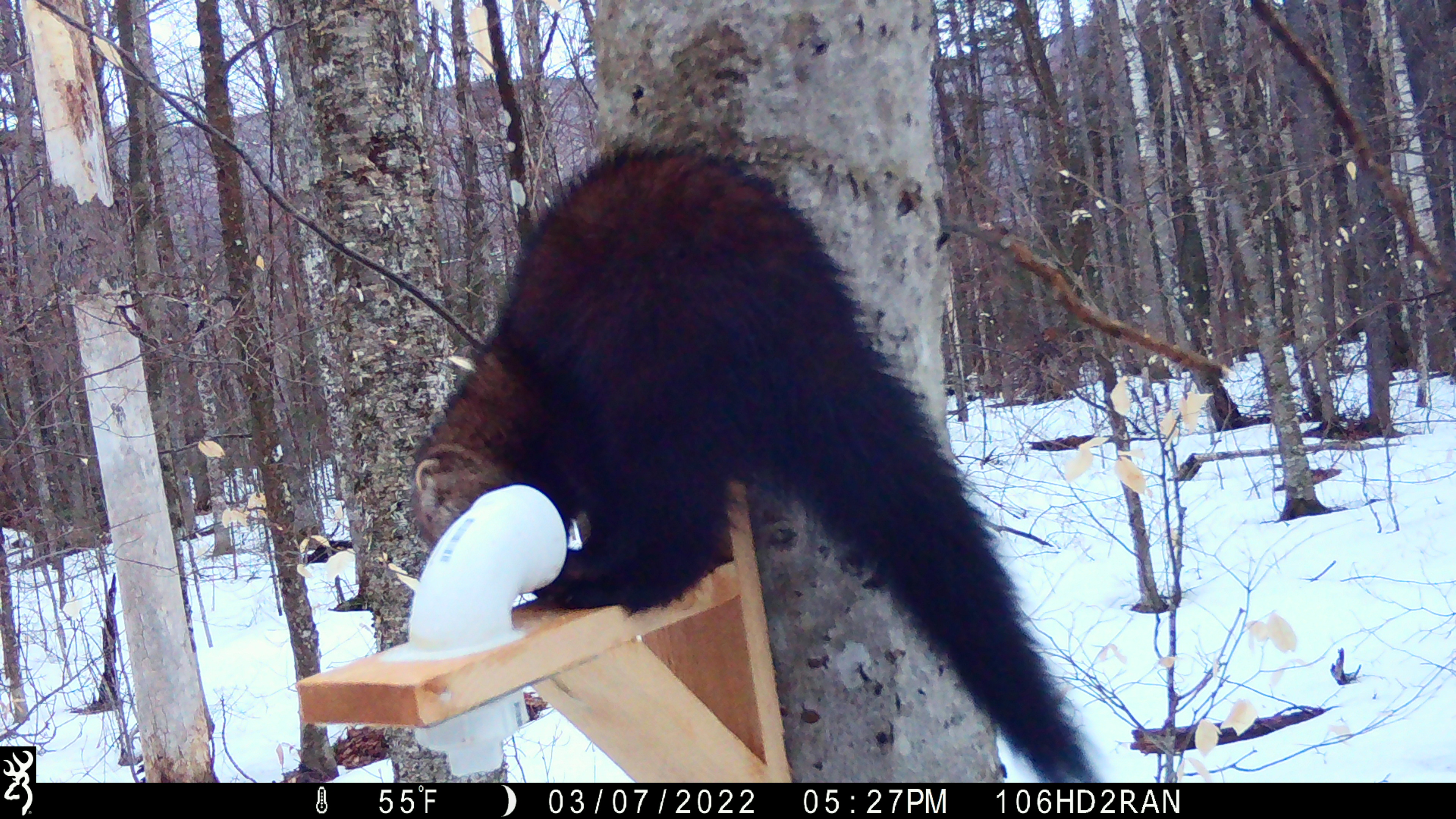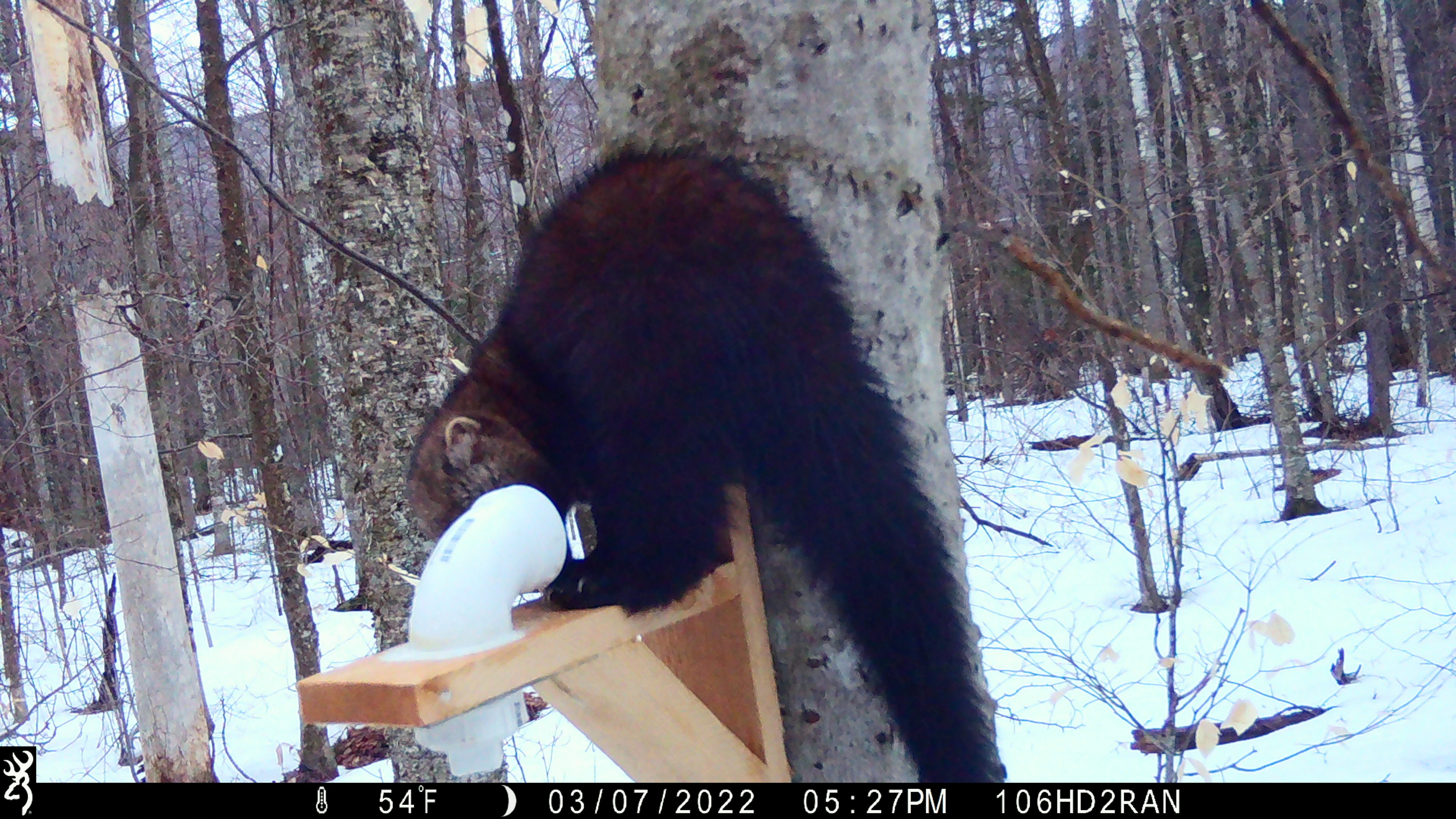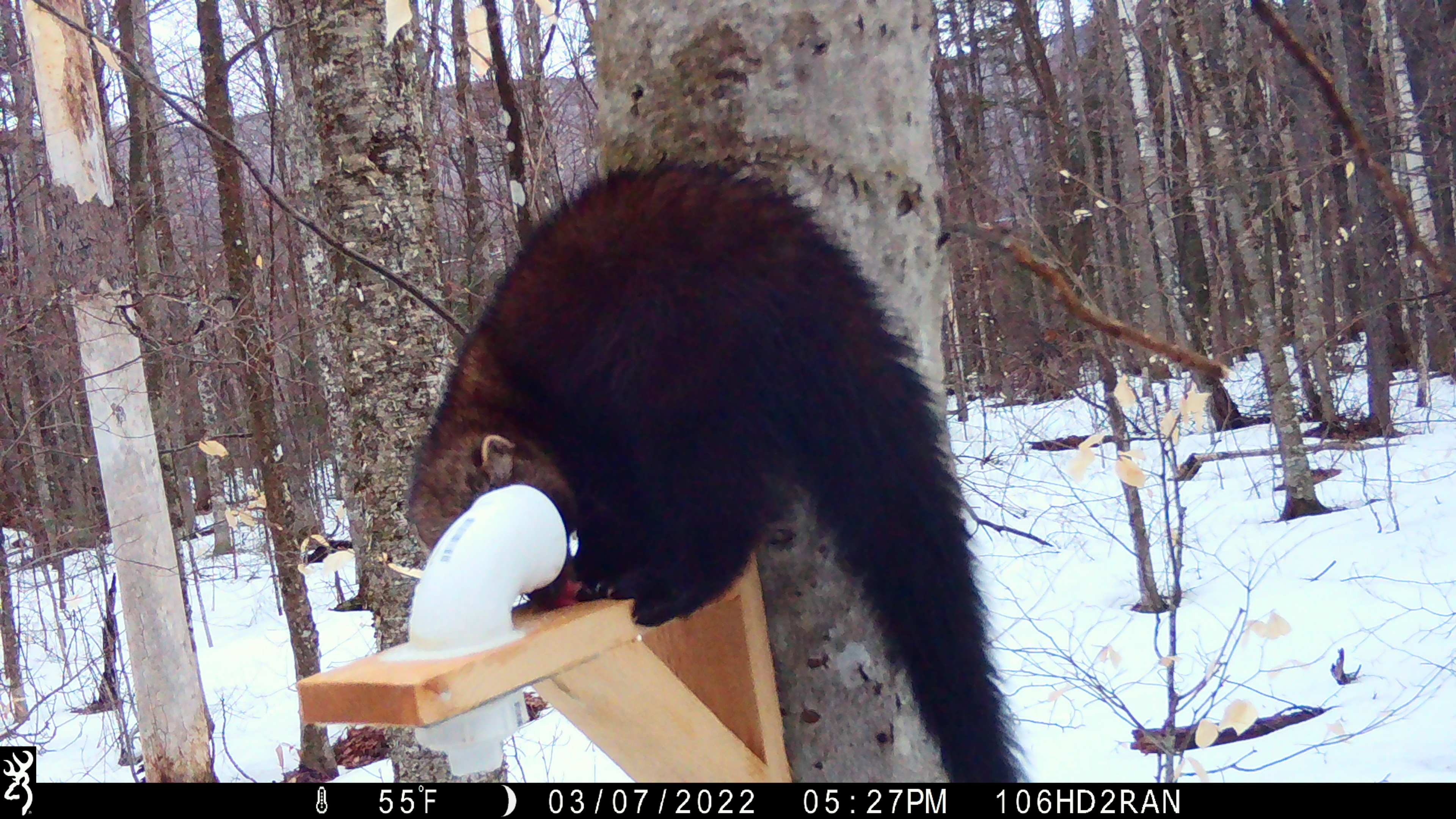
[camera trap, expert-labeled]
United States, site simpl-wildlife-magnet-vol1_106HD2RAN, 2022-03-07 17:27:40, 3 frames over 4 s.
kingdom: Animalia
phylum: Chordata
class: Mammalia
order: Carnivora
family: Mustelidae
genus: Pekania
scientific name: Pekania pennanti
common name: fisher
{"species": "fisher (Pekania pennanti)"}